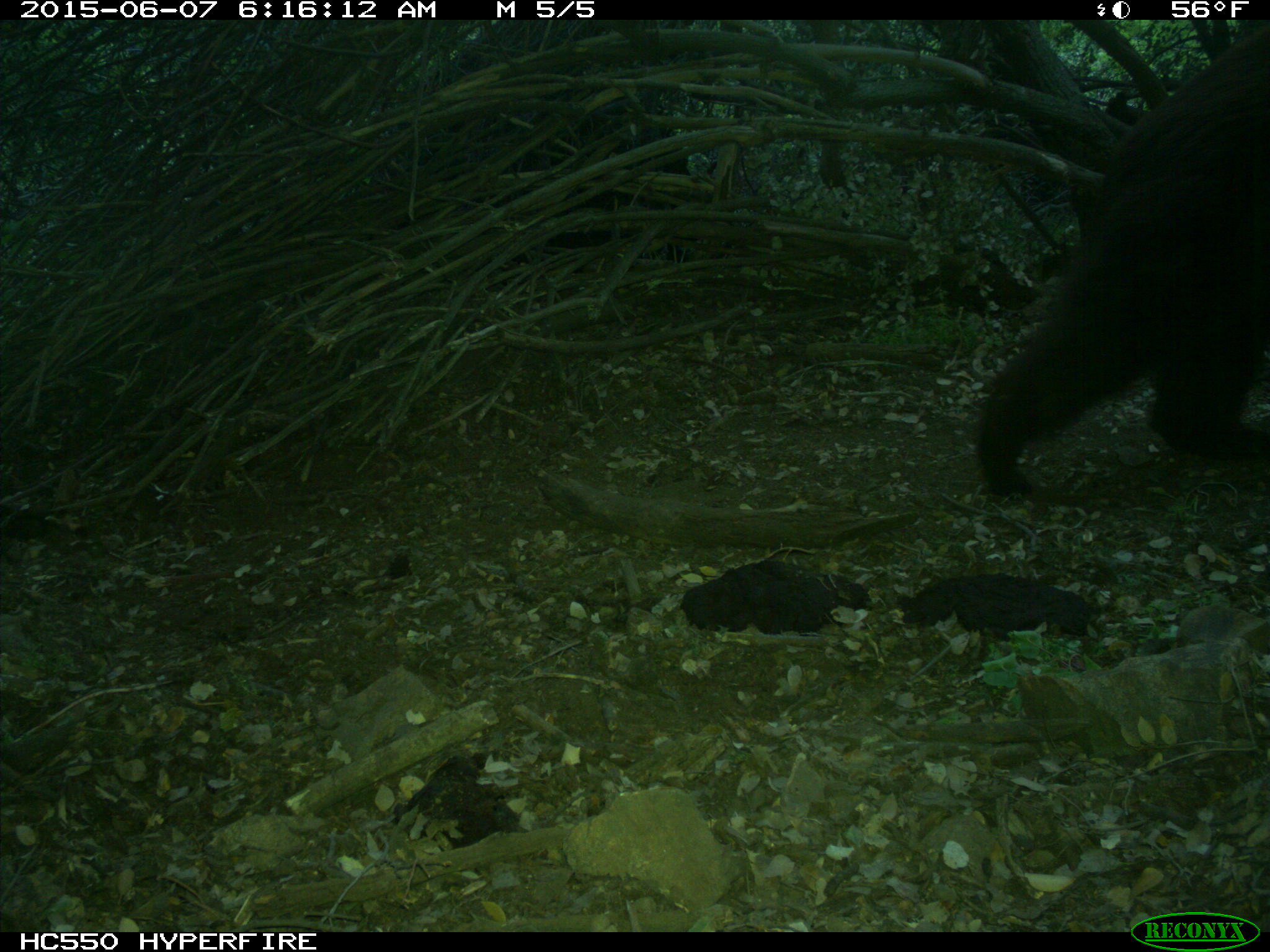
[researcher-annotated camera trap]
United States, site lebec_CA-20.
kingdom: Animalia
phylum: Chordata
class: Mammalia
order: Carnivora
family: Ursidae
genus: Ursus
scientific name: Ursus americanus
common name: american black bear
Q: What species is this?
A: Ursus americanus (american black bear).